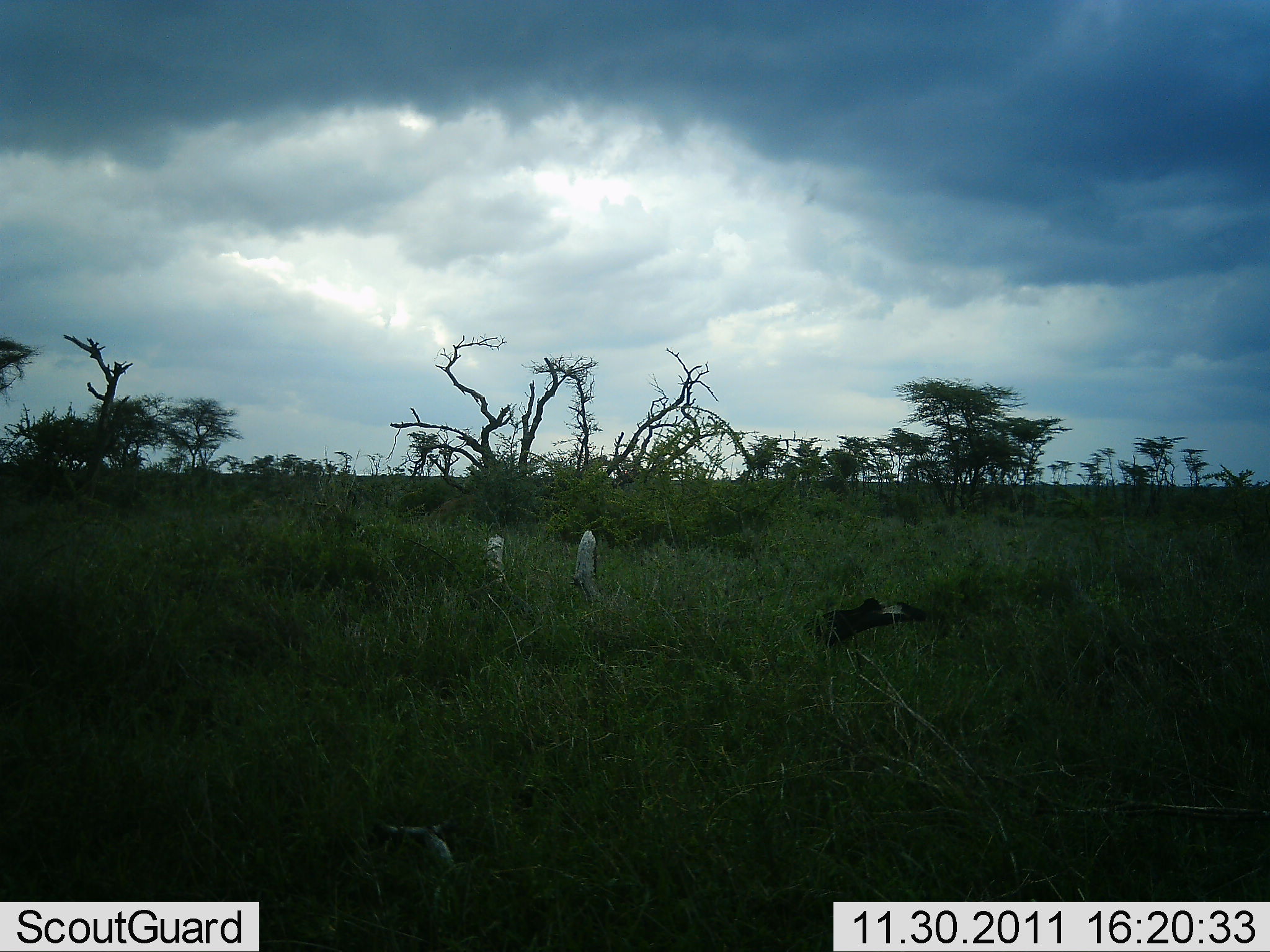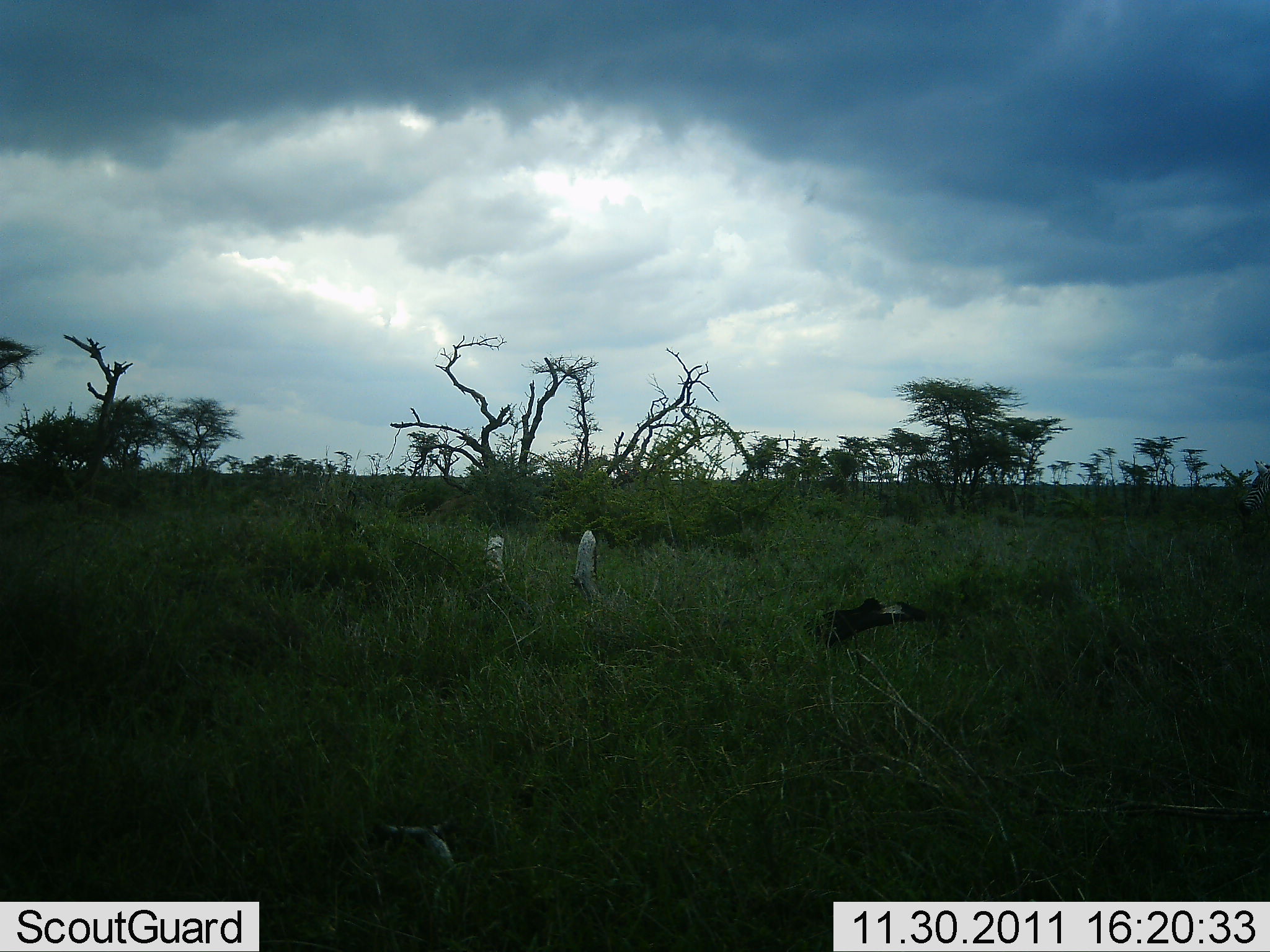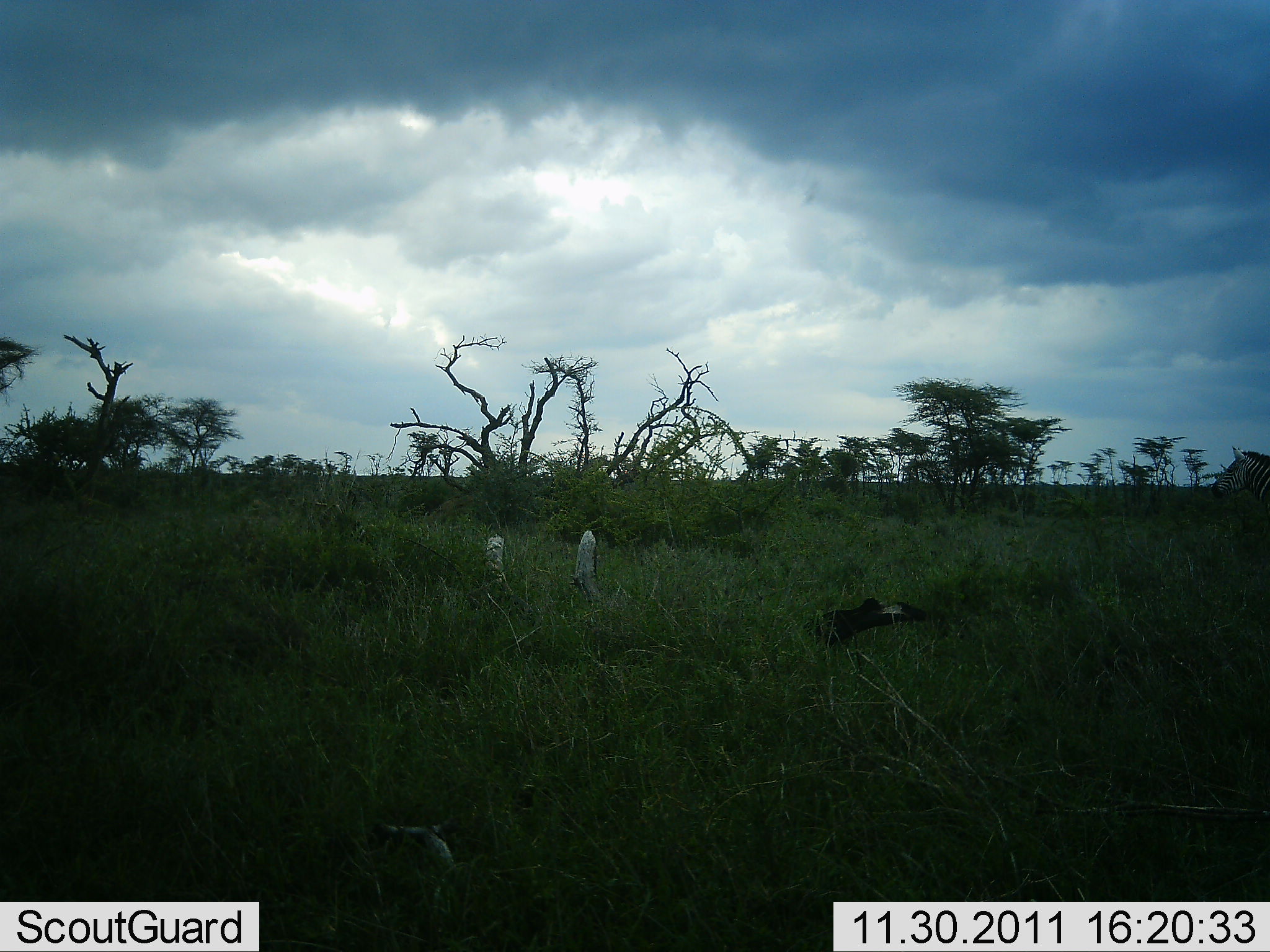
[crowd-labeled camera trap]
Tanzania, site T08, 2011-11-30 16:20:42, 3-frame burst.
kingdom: Animalia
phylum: Chordata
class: Mammalia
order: Perissodactyla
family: Equidae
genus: Equus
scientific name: Equus quagga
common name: plains zebra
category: zebra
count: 1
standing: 9%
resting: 0%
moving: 91%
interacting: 0%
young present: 0%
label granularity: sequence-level